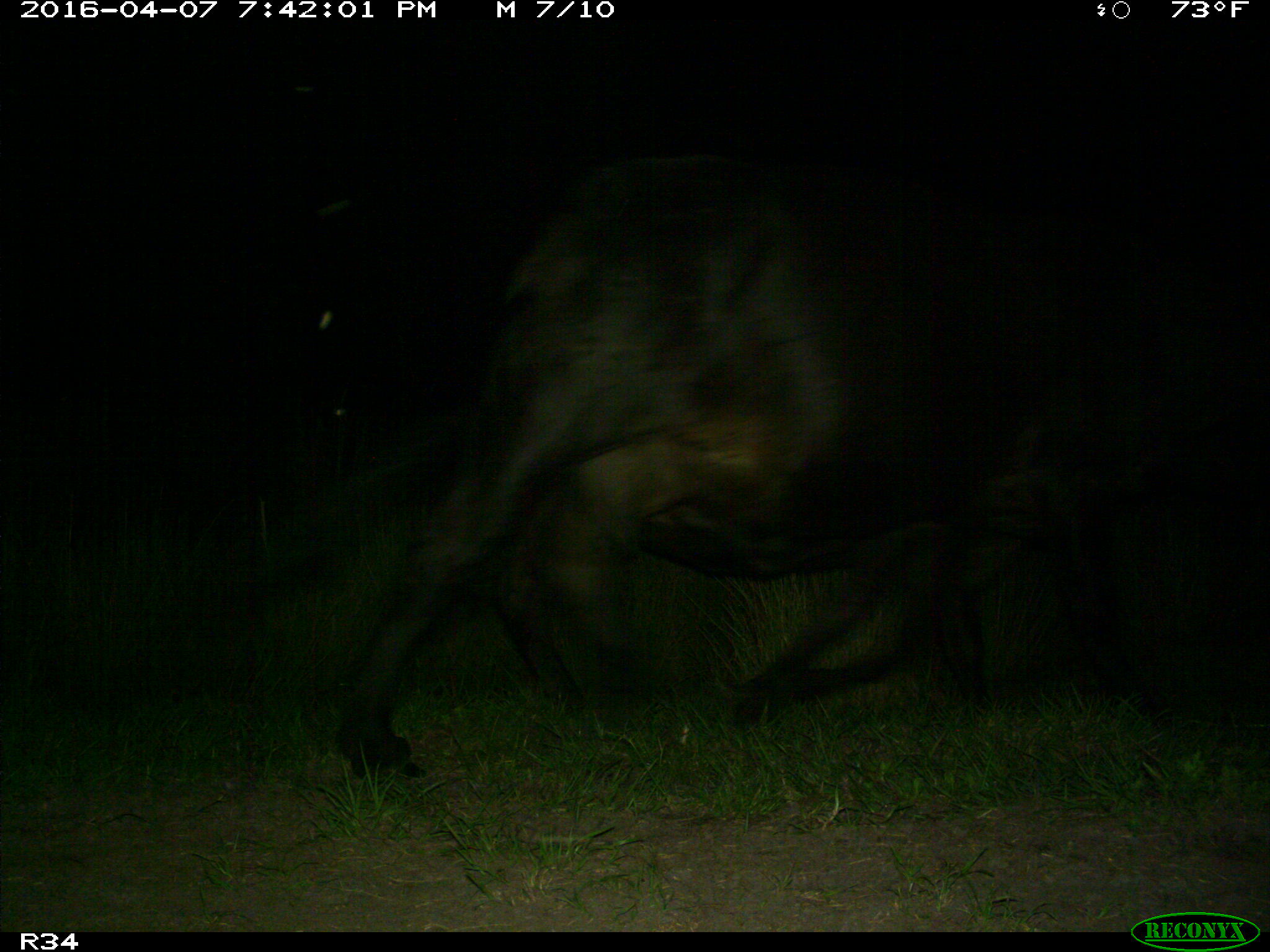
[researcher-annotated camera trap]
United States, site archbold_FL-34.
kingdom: Animalia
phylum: Chordata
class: Mammalia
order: Artiodactyla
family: Bovidae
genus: Bos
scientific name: Bos taurus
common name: domestic cow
Bos taurus (domestic cow).